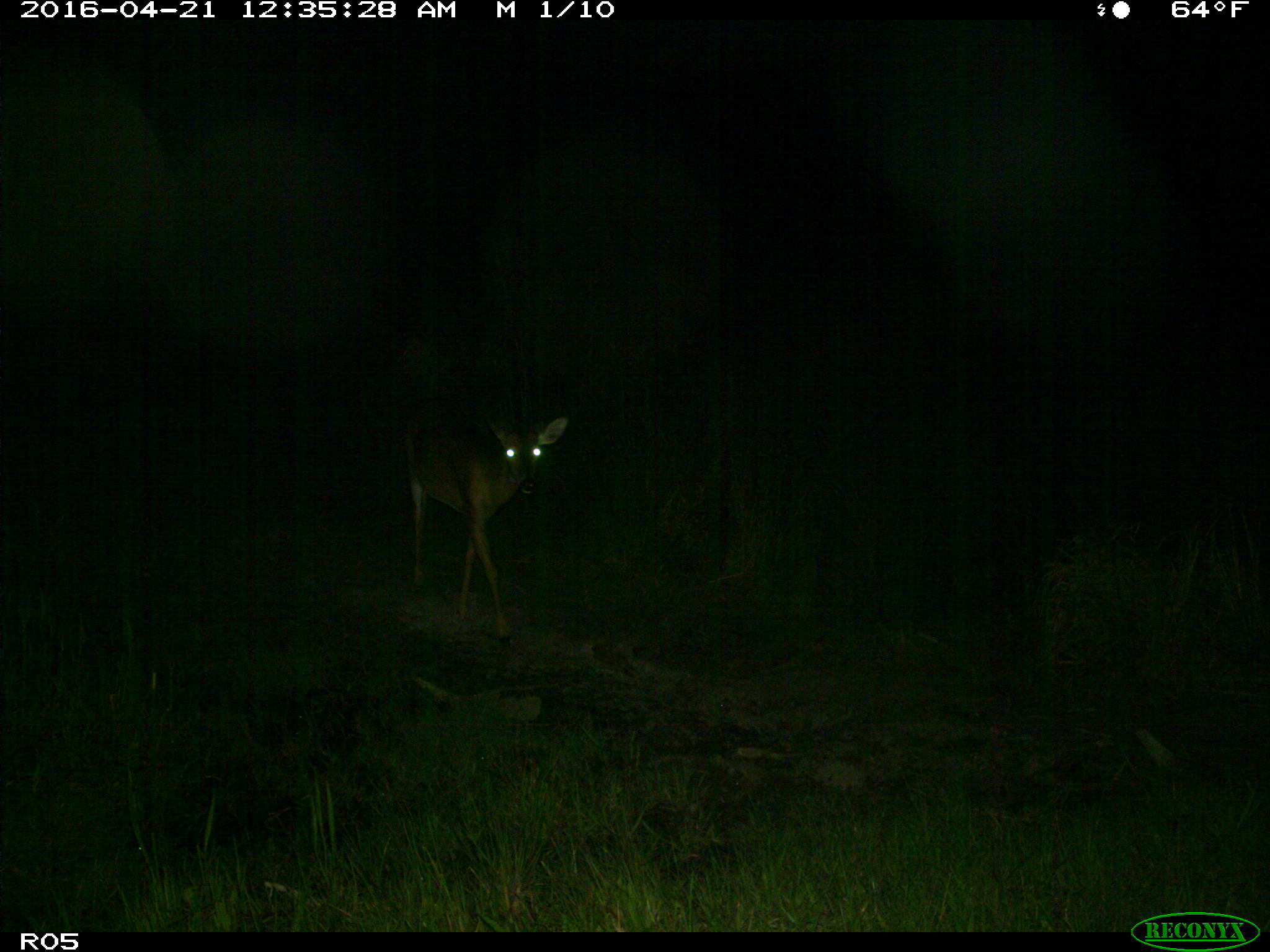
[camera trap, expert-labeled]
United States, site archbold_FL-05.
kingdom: Animalia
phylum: Chordata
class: Mammalia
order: Artiodactyla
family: Cervidae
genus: Odocoileus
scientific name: Odocoileus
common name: deer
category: unidentified deer